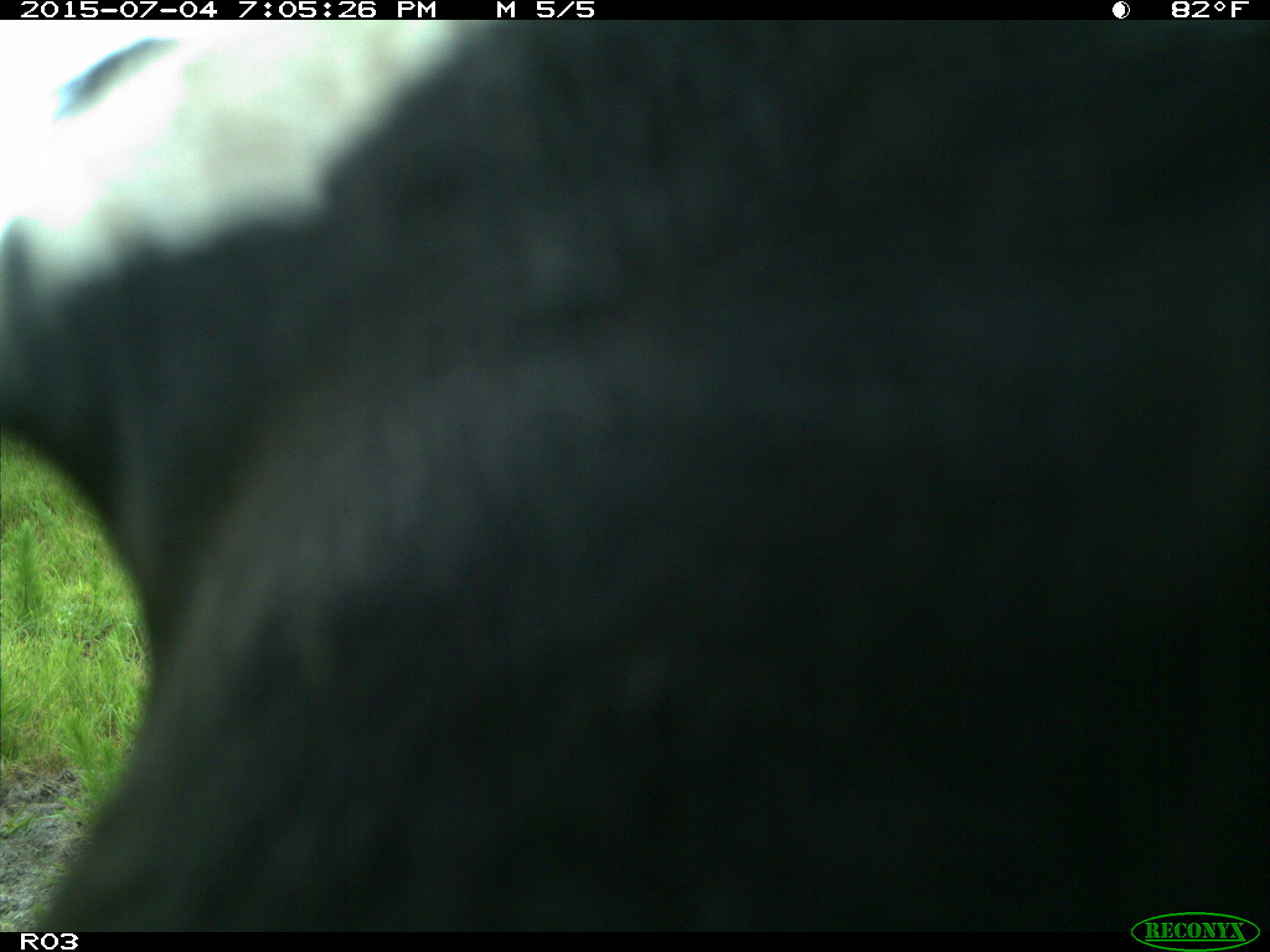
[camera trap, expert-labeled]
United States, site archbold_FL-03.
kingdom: Animalia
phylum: Chordata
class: Mammalia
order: Artiodactyla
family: Bovidae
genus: Bos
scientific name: Bos taurus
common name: domestic cow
Bos taurus (domestic cow).